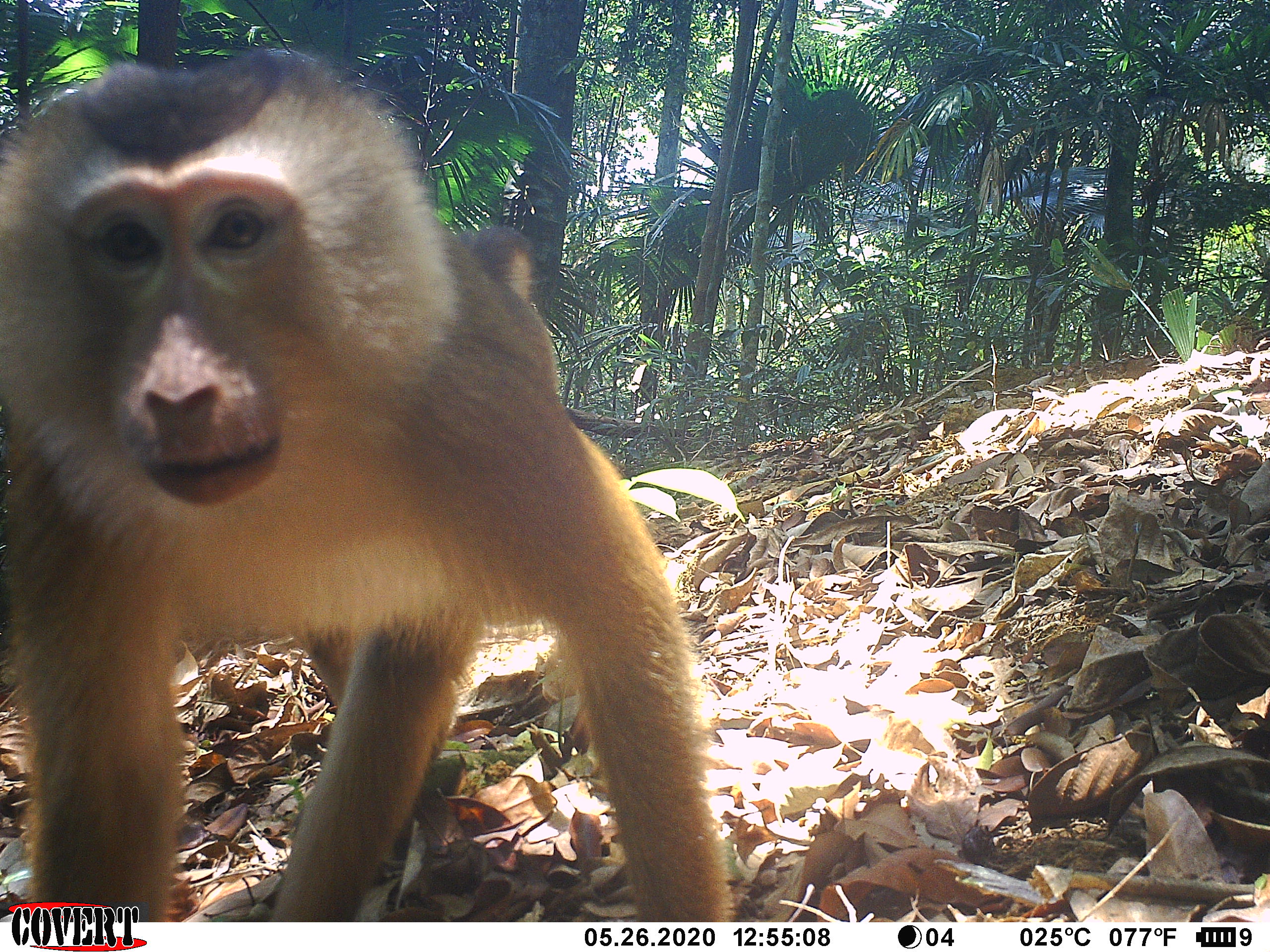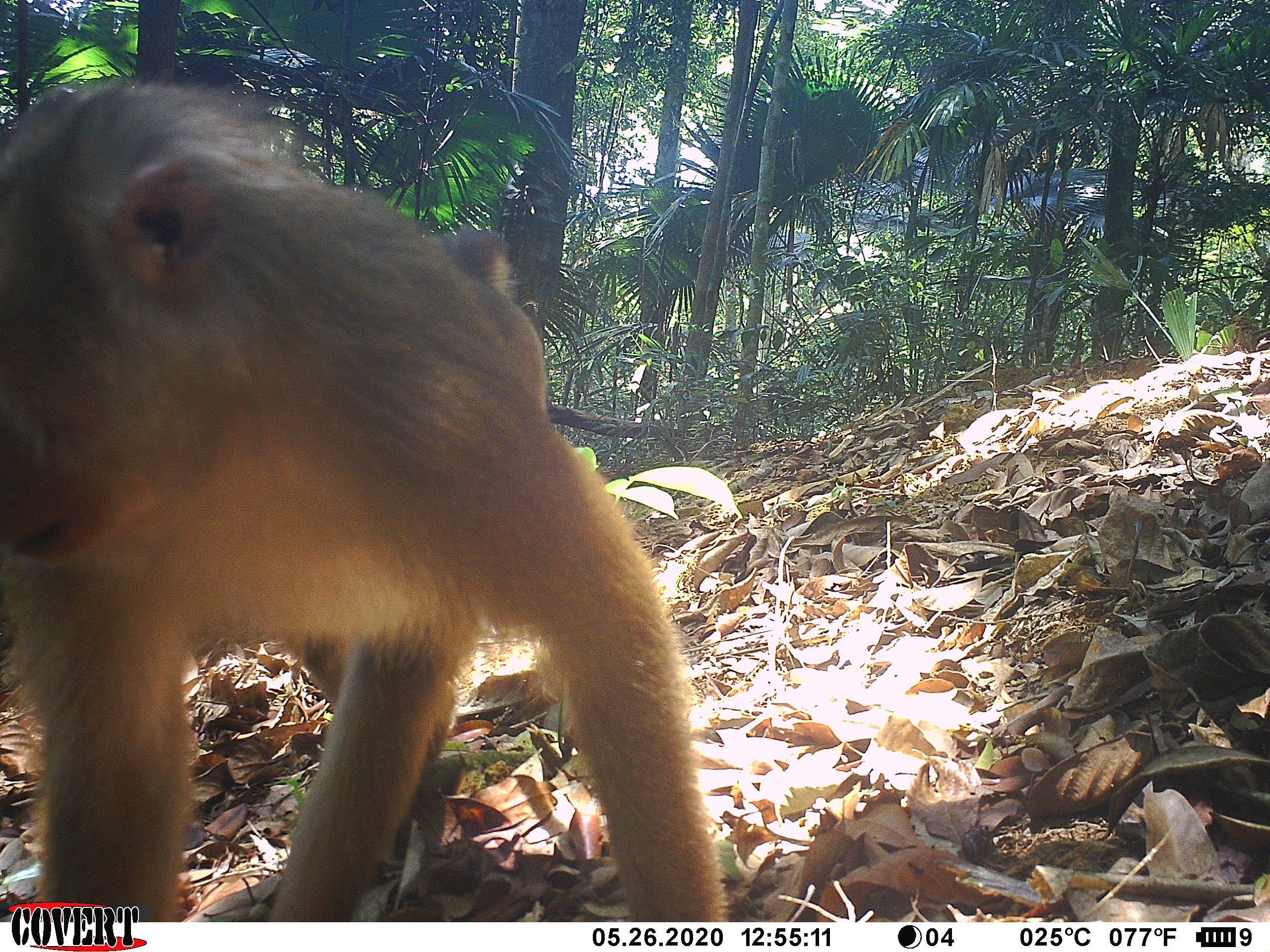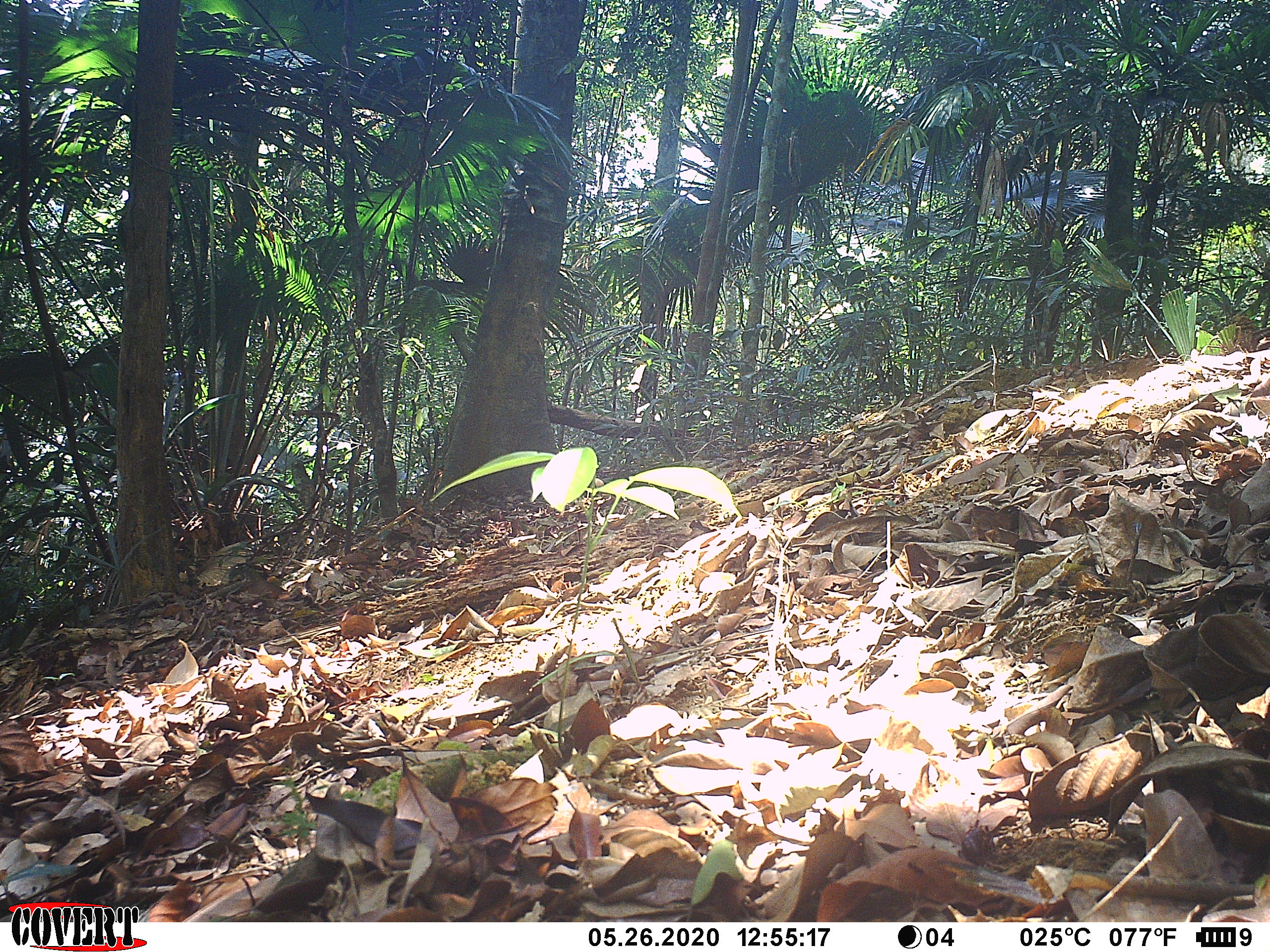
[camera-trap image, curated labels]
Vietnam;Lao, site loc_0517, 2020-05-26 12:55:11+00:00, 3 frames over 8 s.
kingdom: Animalia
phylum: Chordata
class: Mammalia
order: Primates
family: Cercopithecidae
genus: Macaca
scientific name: Macaca nemestrina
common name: pig-tailed macaque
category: pig tailed macaque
Pig tailed macaque (pig-tailed macaque) (Macaca nemestrina). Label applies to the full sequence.